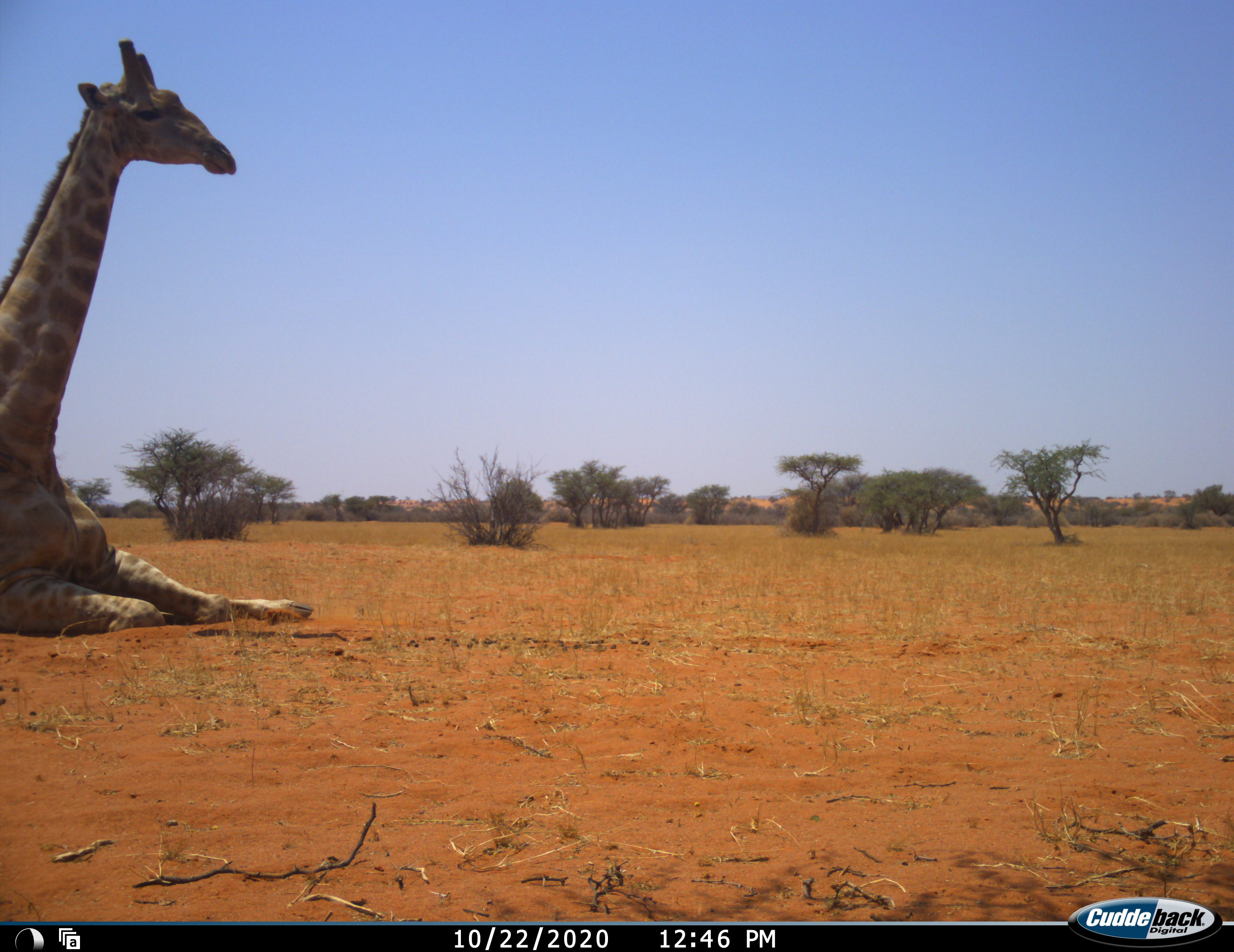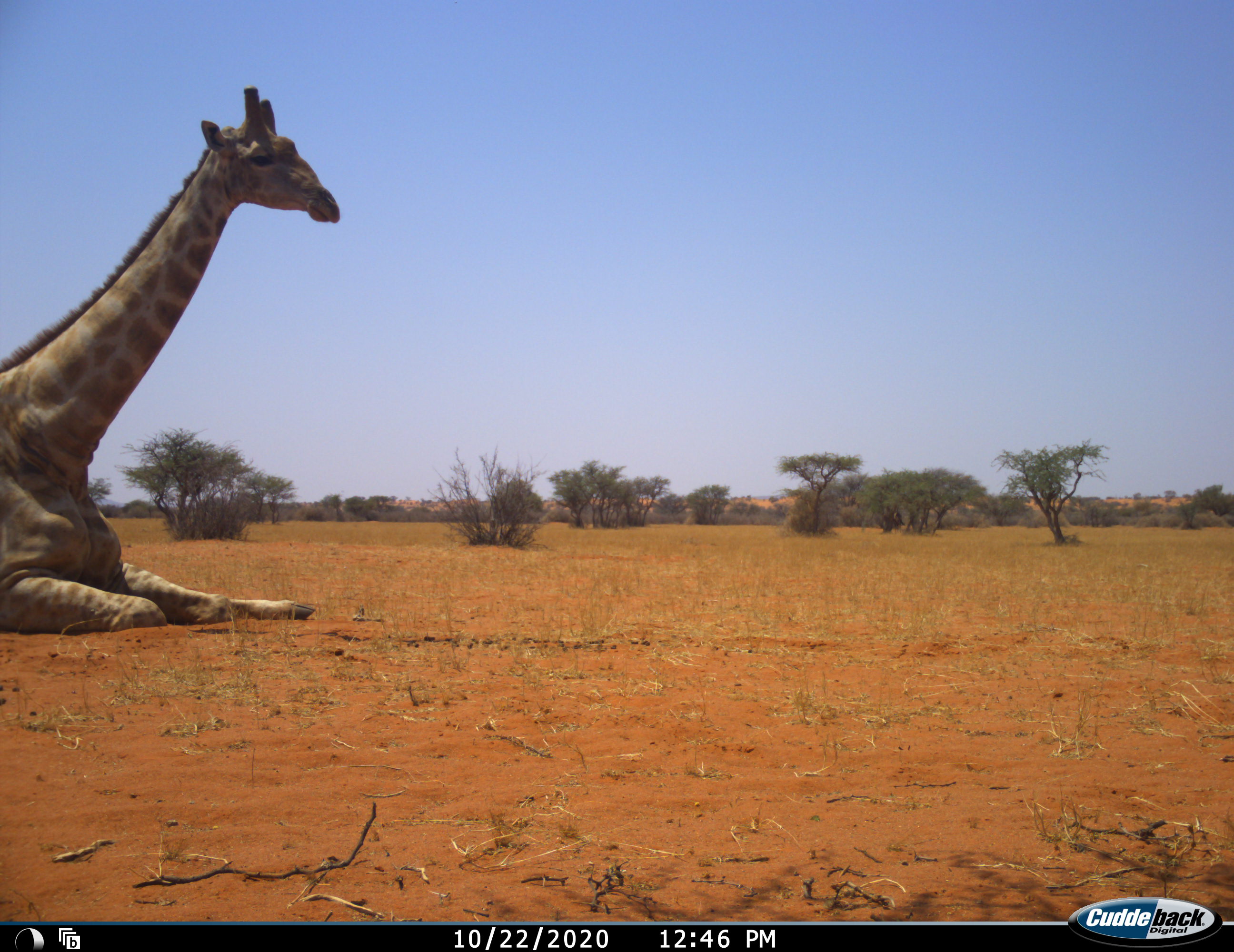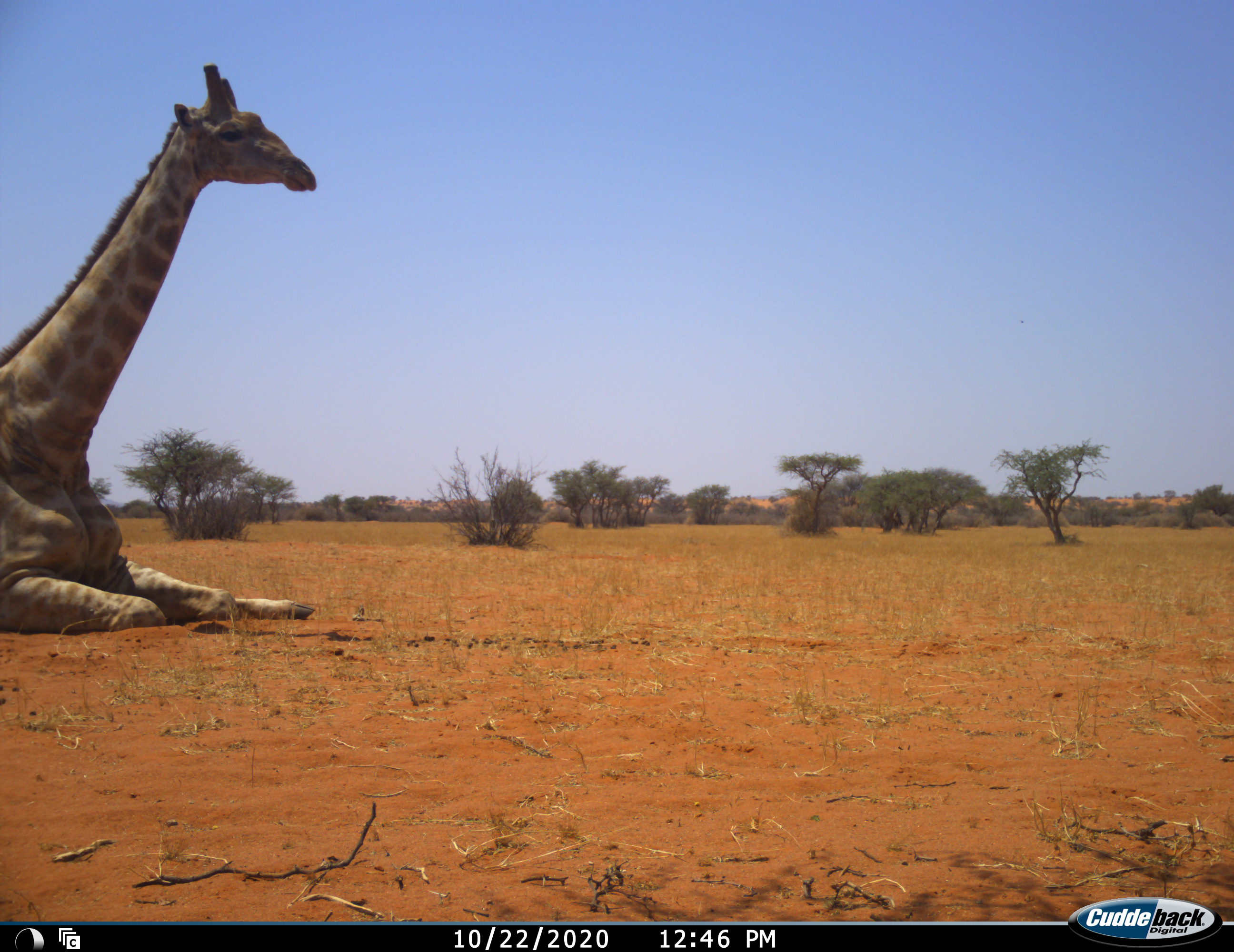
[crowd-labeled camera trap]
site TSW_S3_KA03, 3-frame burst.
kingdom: Animalia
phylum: Chordata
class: Mammalia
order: Artiodactyla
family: Giraffidae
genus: Giraffa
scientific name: Giraffa camelopardalis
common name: giraffe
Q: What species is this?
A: Giraffe (Giraffa camelopardalis).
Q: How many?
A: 1.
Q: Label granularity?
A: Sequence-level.